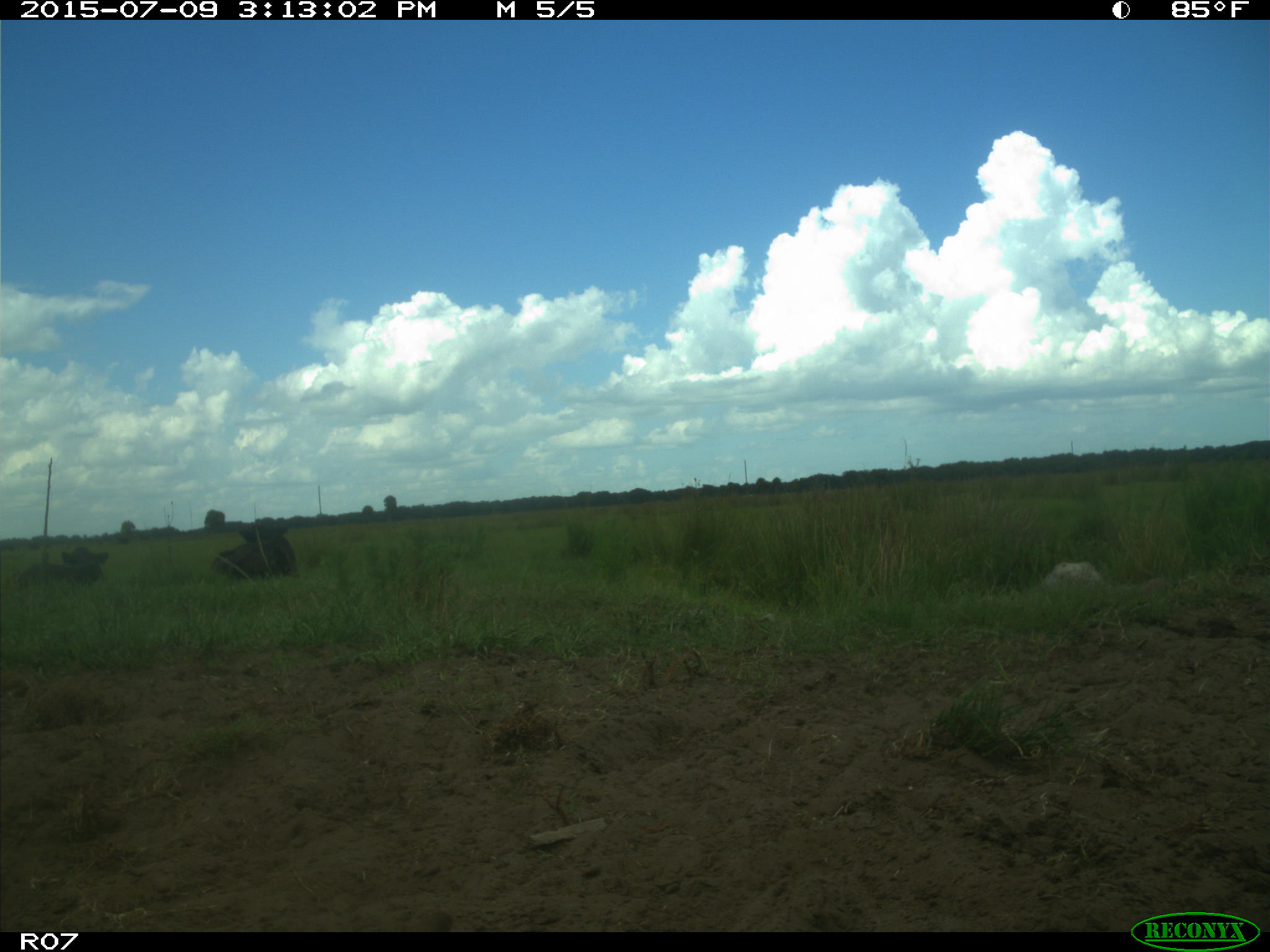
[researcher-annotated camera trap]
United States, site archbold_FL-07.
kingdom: Animalia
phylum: Chordata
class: Mammalia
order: Artiodactyla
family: Bovidae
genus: Bos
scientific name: Bos taurus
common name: domestic cow